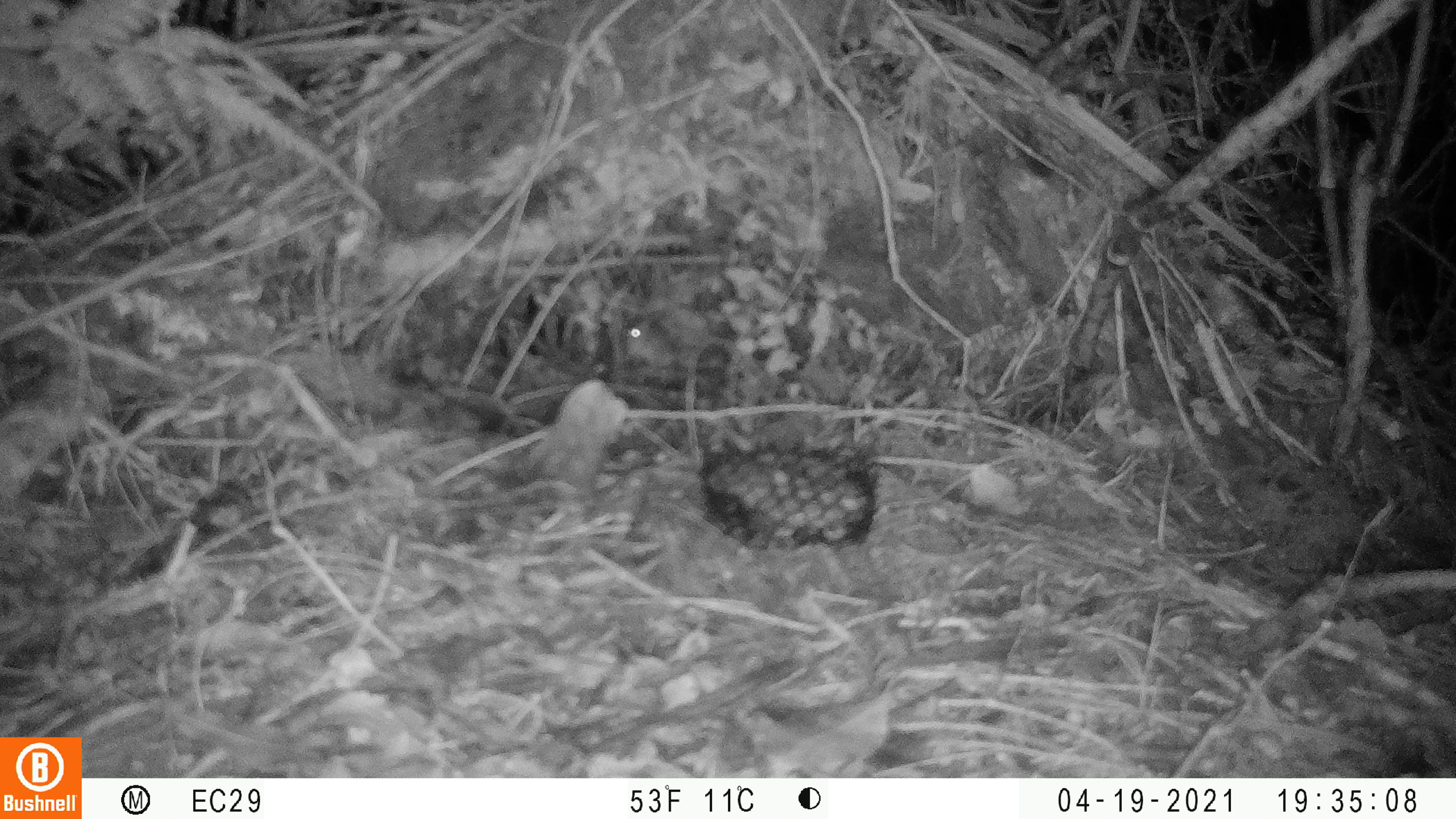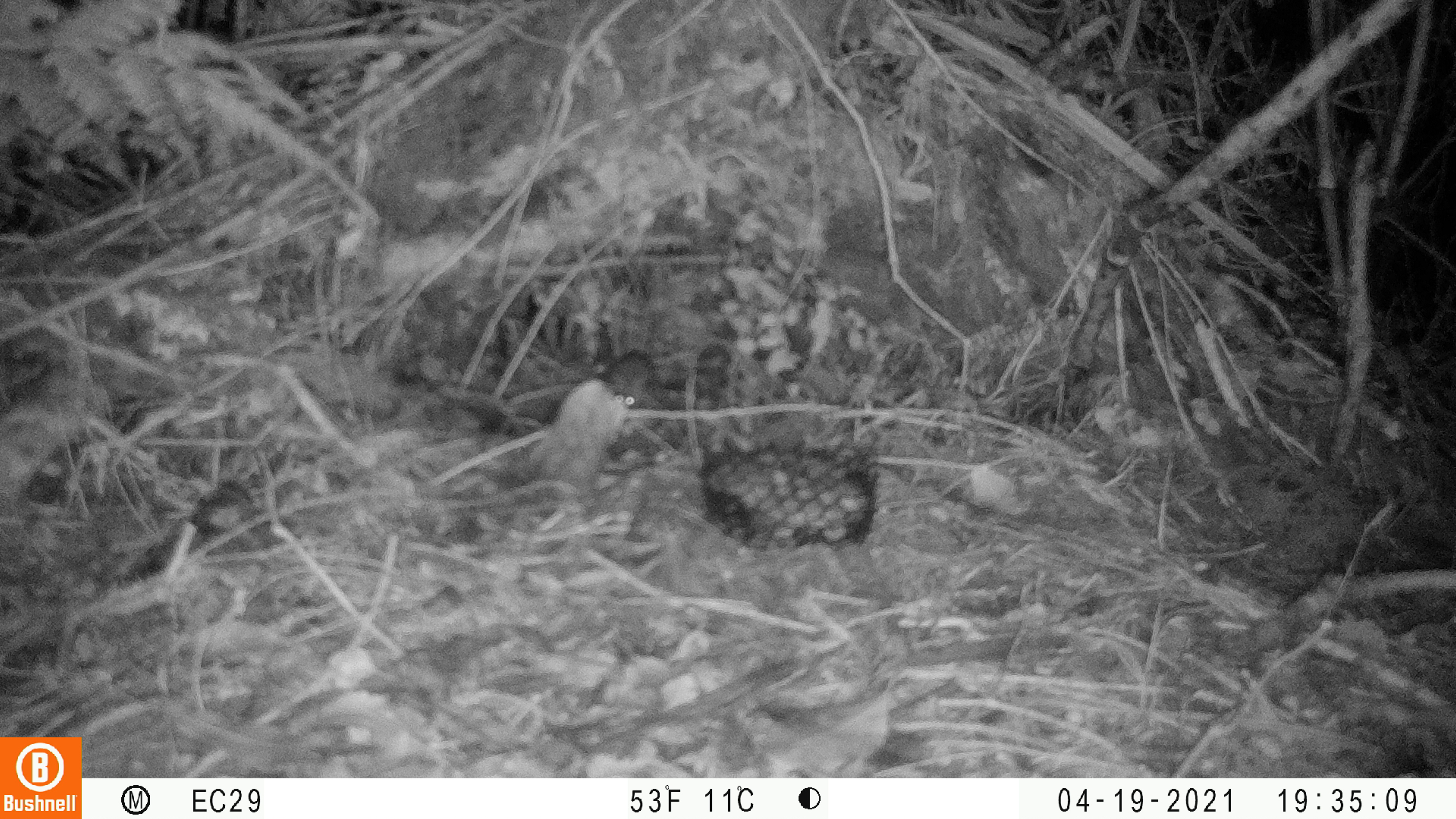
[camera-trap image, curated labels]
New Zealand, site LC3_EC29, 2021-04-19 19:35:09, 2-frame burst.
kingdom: Animalia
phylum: Chordata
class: Mammalia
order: Rodentia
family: Muridae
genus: Mus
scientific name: Mus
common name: mouse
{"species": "mouse (Mus)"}